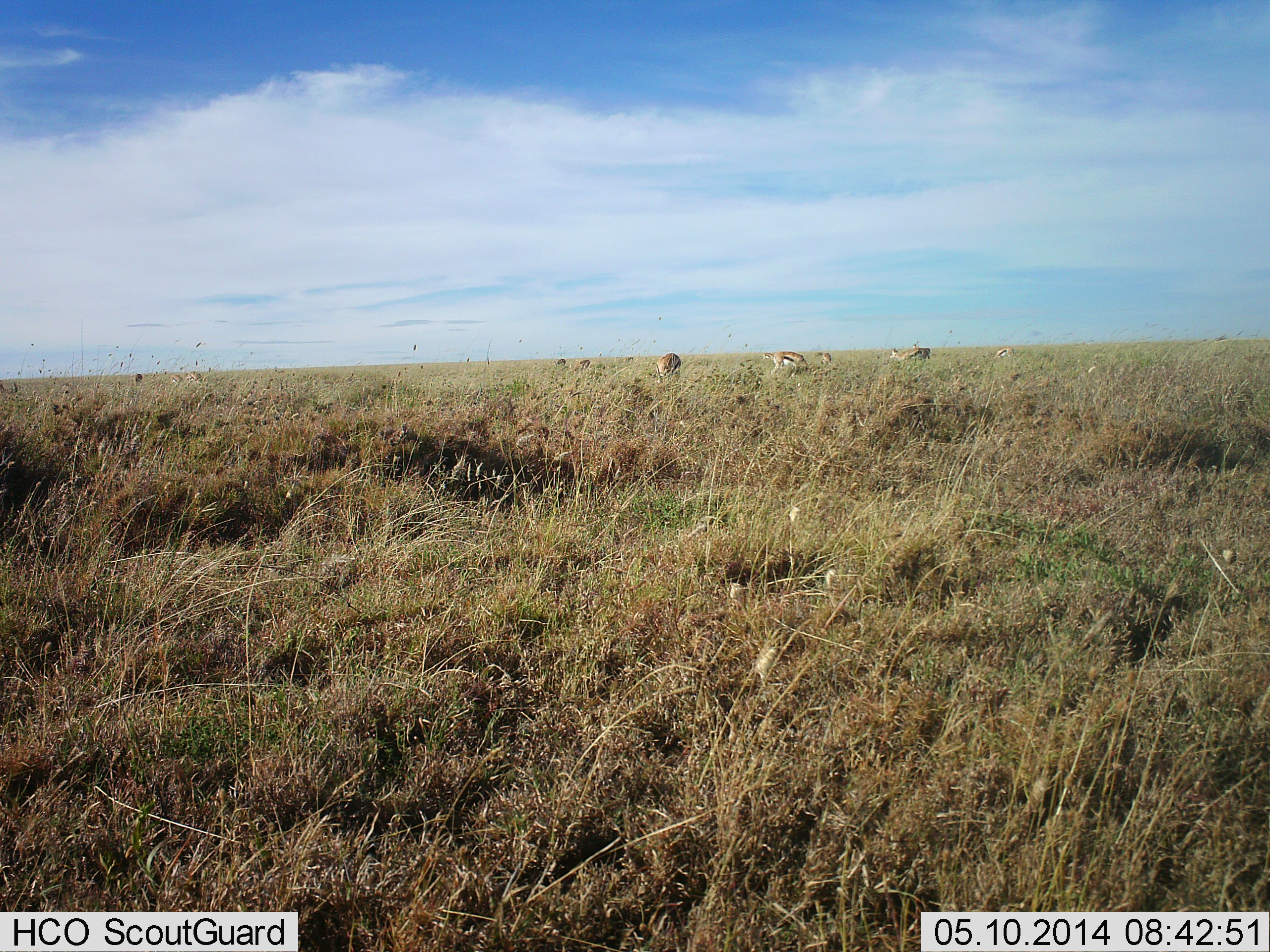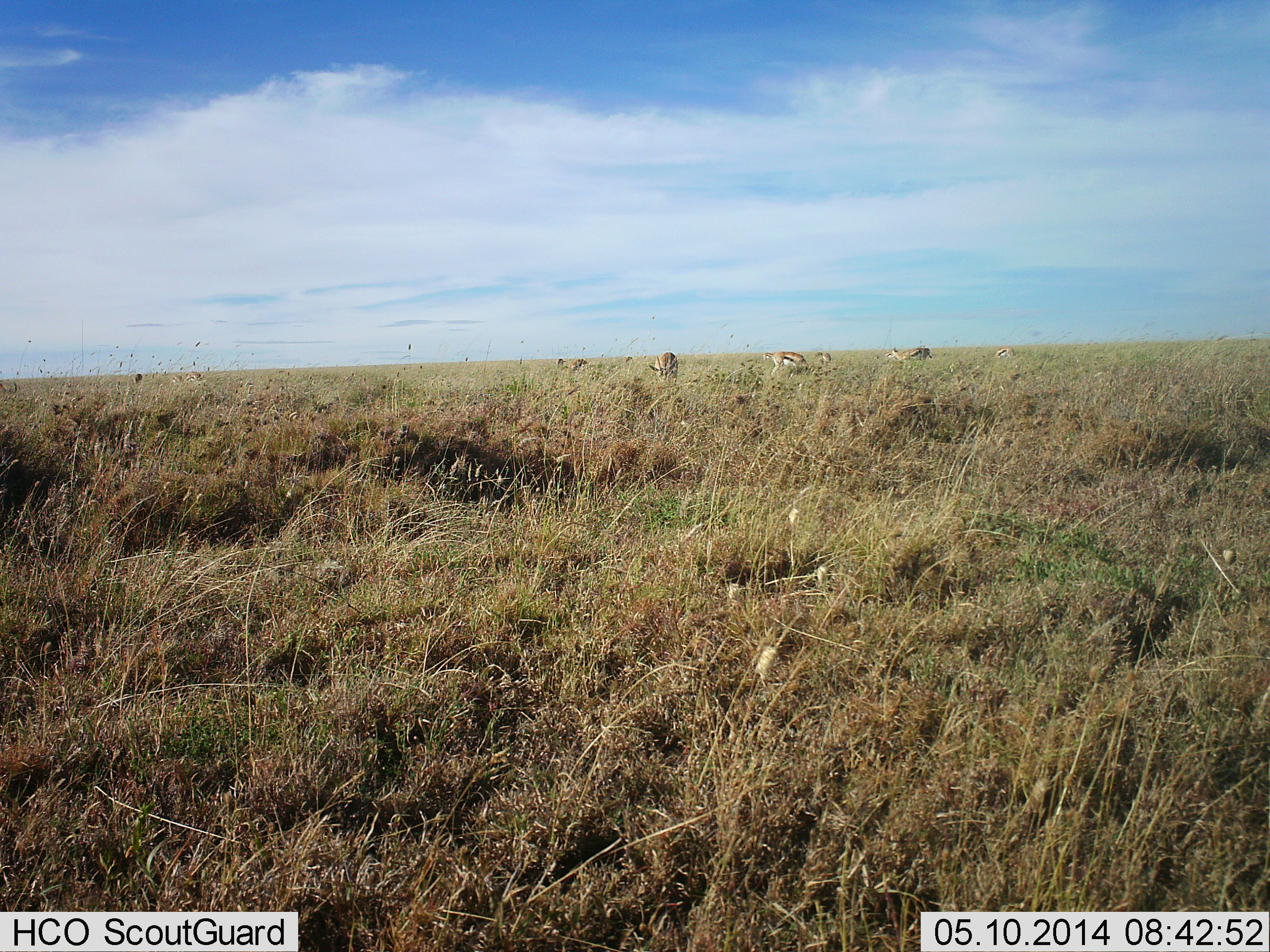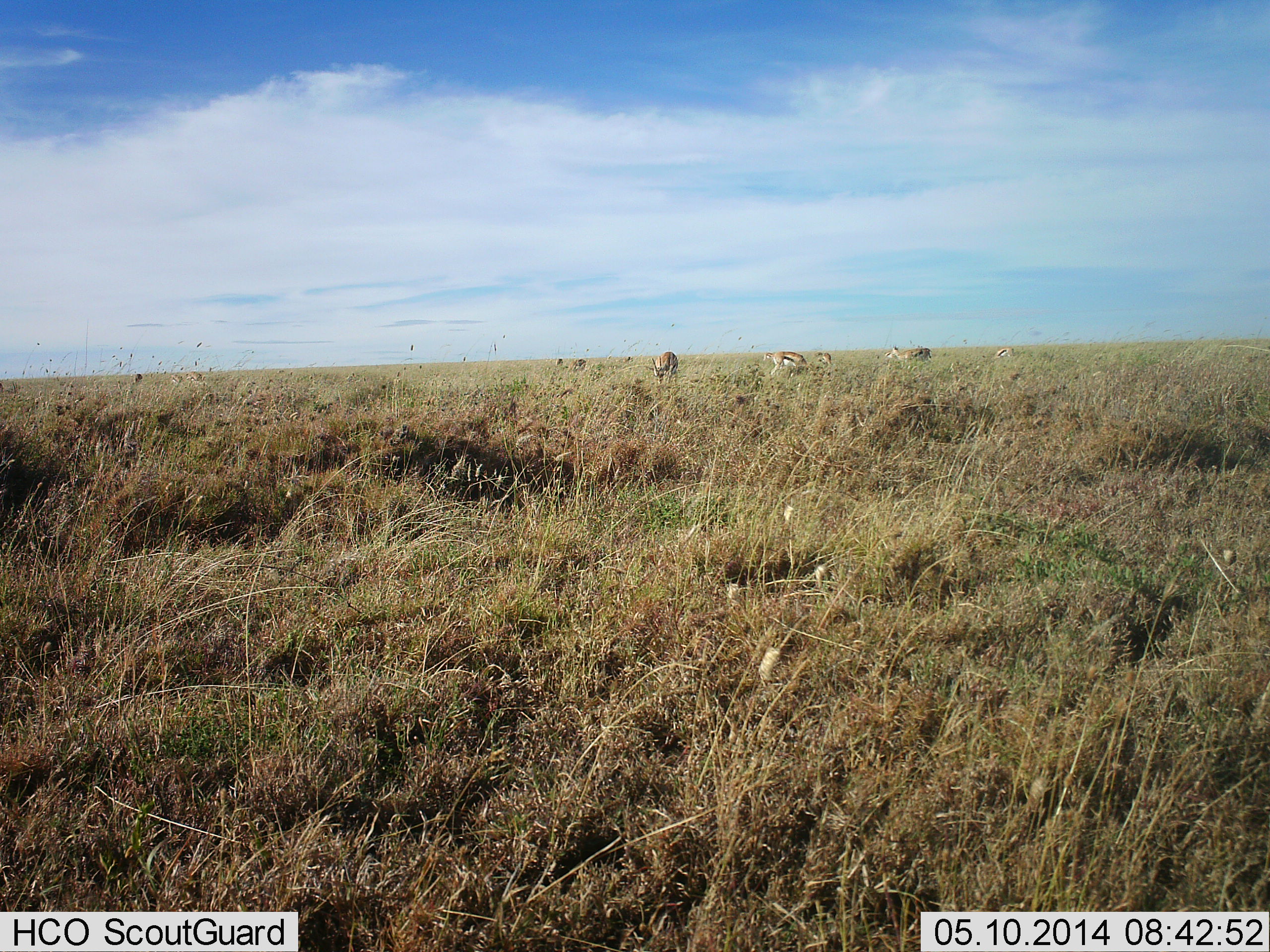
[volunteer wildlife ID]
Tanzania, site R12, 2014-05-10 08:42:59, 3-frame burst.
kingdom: Animalia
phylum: Chordata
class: Mammalia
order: Artiodactyla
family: Bovidae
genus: Eudorcas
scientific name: Eudorcas thomsonii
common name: thomson's gazelle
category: gazellethomsons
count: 7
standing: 30%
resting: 0%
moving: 10%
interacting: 10%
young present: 0%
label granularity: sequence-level